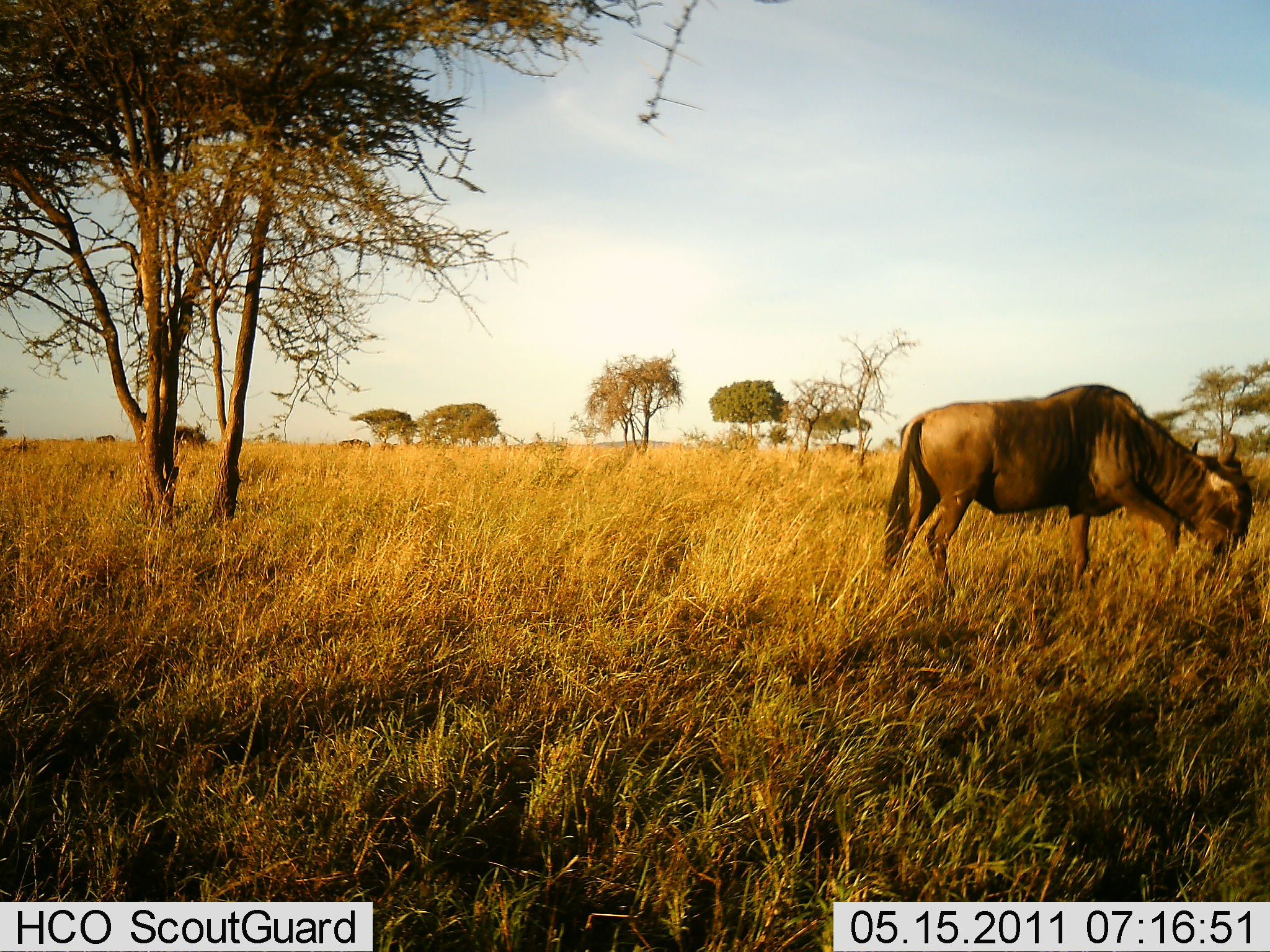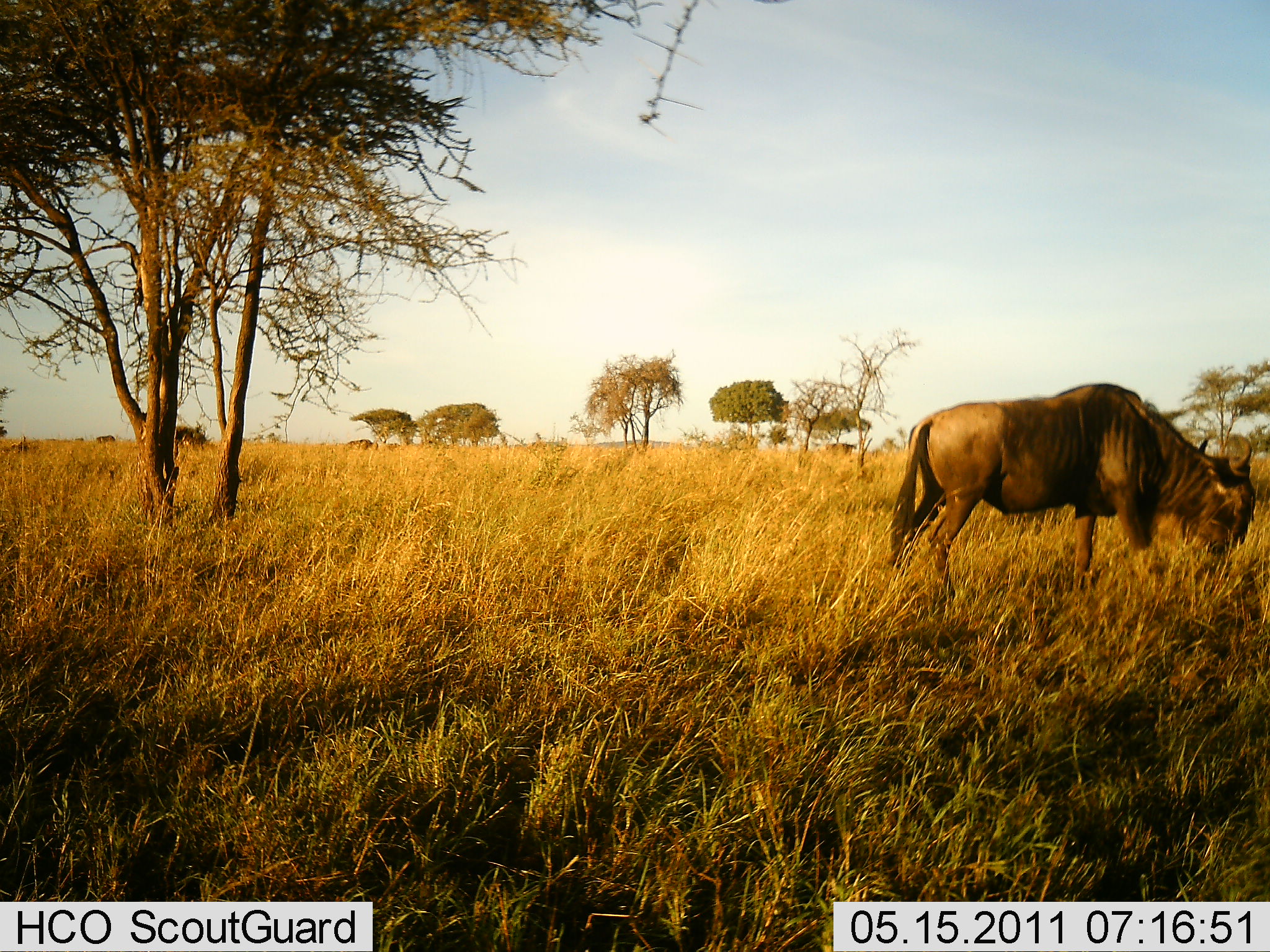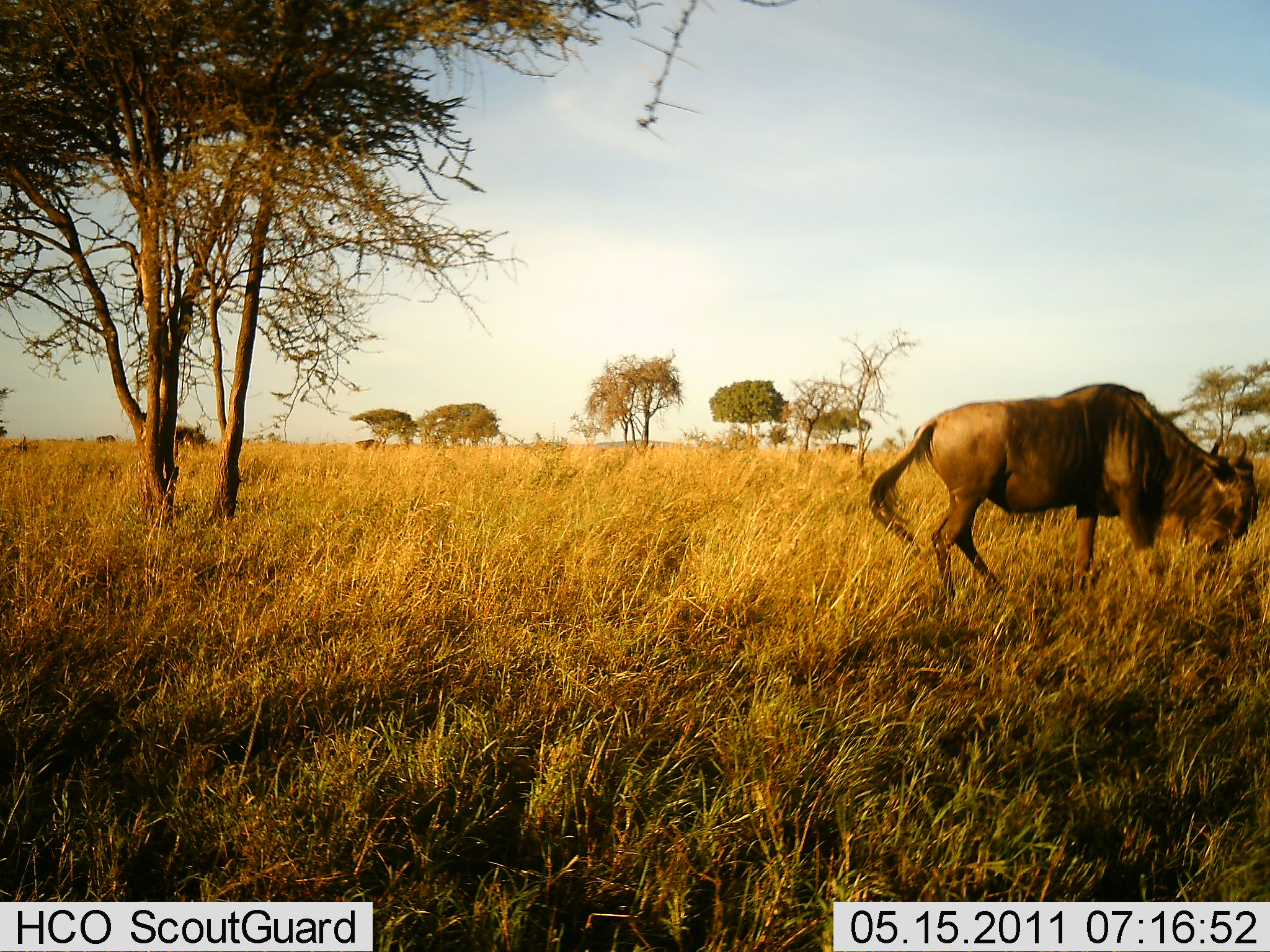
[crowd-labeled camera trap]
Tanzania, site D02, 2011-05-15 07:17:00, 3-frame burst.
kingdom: Animalia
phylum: Chordata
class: Mammalia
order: Artiodactyla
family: Bovidae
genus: Connochaetes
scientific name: Connochaetes taurinus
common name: blue wildebeest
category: wildebeest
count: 1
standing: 36%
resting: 0%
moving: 18%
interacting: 0%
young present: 0%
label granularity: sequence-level